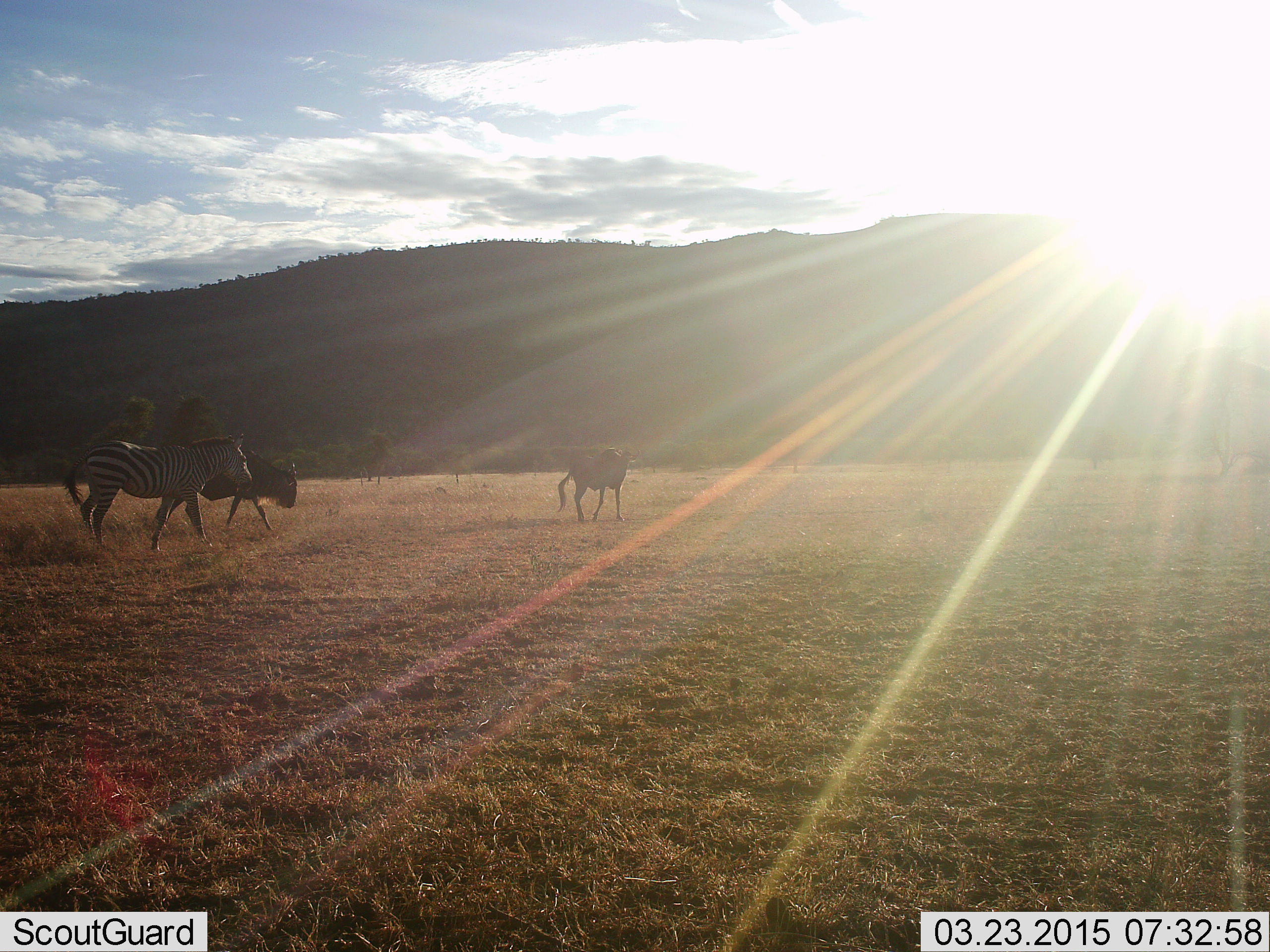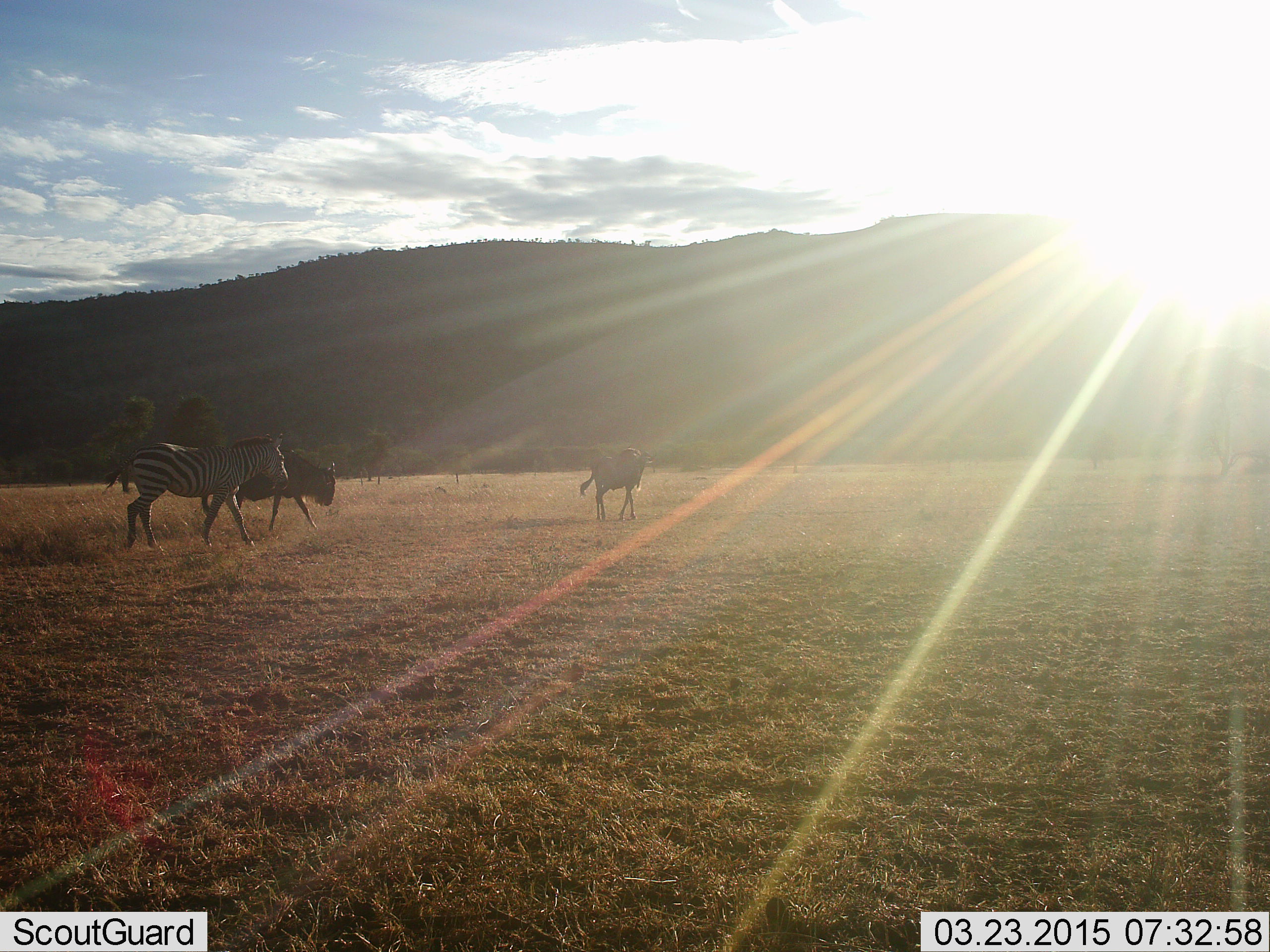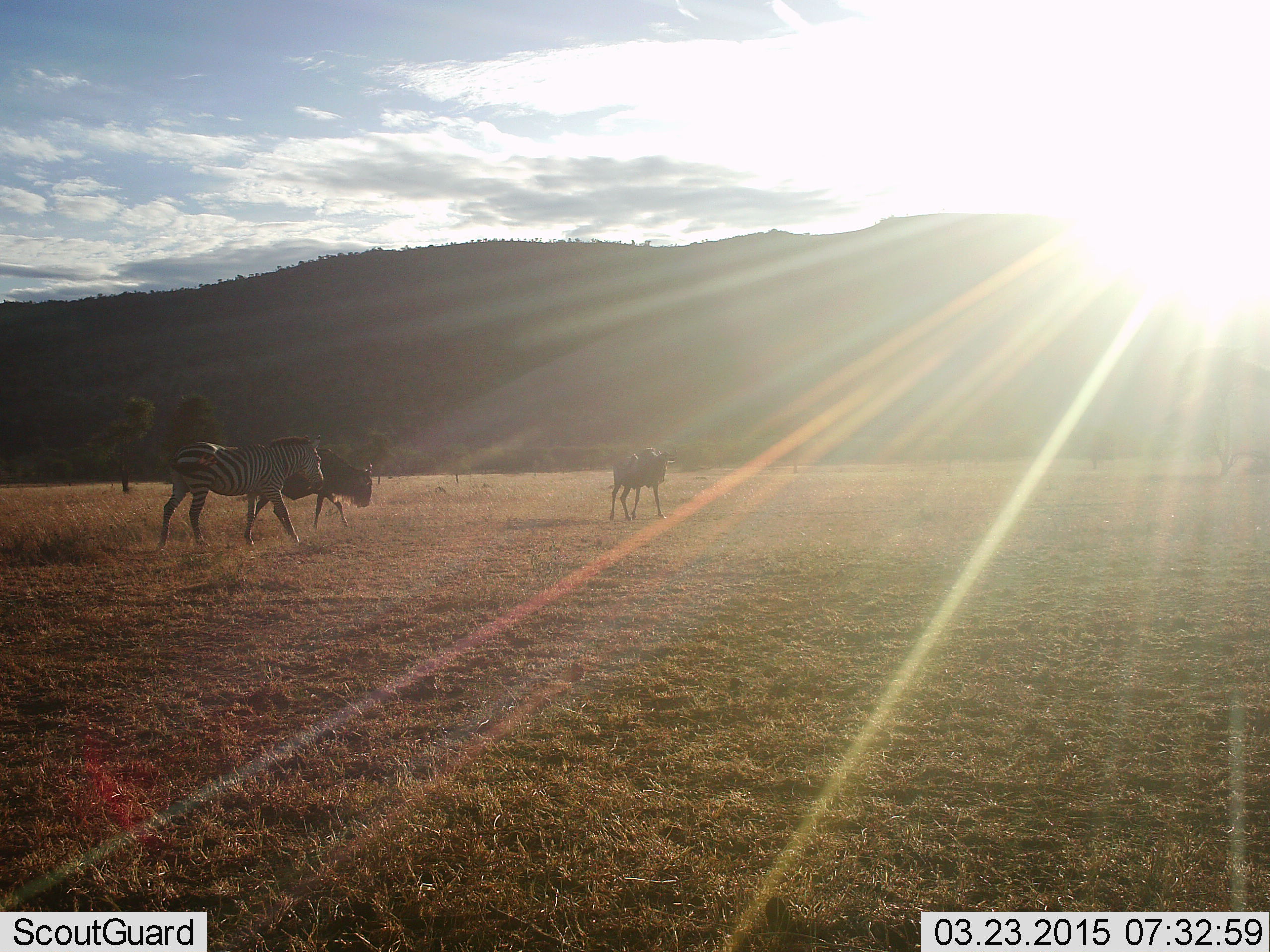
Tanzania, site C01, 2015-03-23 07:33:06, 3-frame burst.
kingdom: Animalia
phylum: Chordata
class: Mammalia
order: Artiodactyla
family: Bovidae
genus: Connochaetes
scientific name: Connochaetes taurinus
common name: blue wildebeest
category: wildebeest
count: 2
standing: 20%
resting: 0%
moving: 90%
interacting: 0%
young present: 10%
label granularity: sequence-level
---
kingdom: Animalia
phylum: Chordata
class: Mammalia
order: Perissodactyla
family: Equidae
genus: Equus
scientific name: Equus quagga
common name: plains zebra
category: zebra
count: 1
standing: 17%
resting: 0%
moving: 83%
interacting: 0%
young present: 0%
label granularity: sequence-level